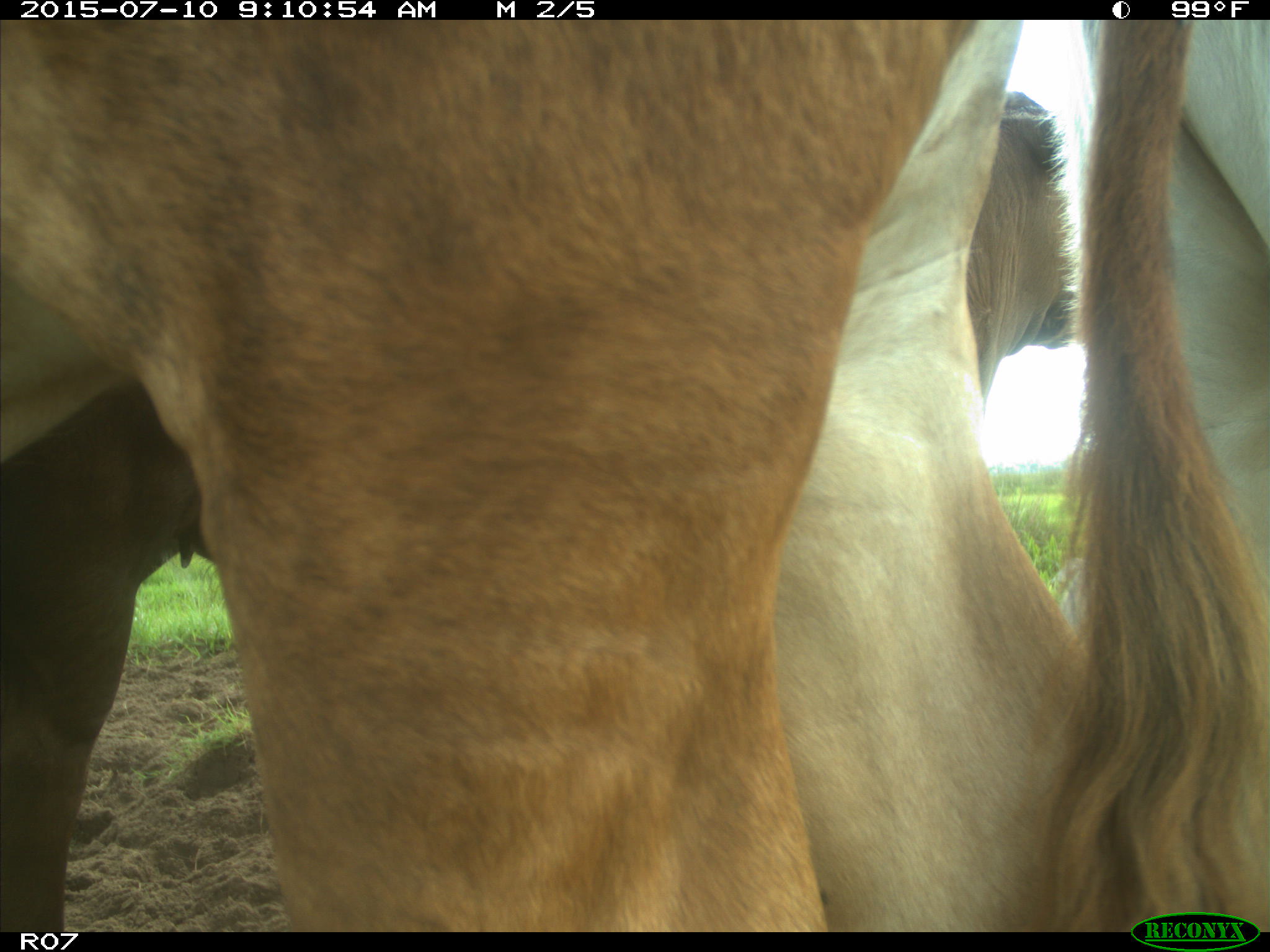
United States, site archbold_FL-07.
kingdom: Animalia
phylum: Chordata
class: Mammalia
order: Artiodactyla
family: Bovidae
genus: Bos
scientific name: Bos taurus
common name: domestic cow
Bos taurus (domestic cow).